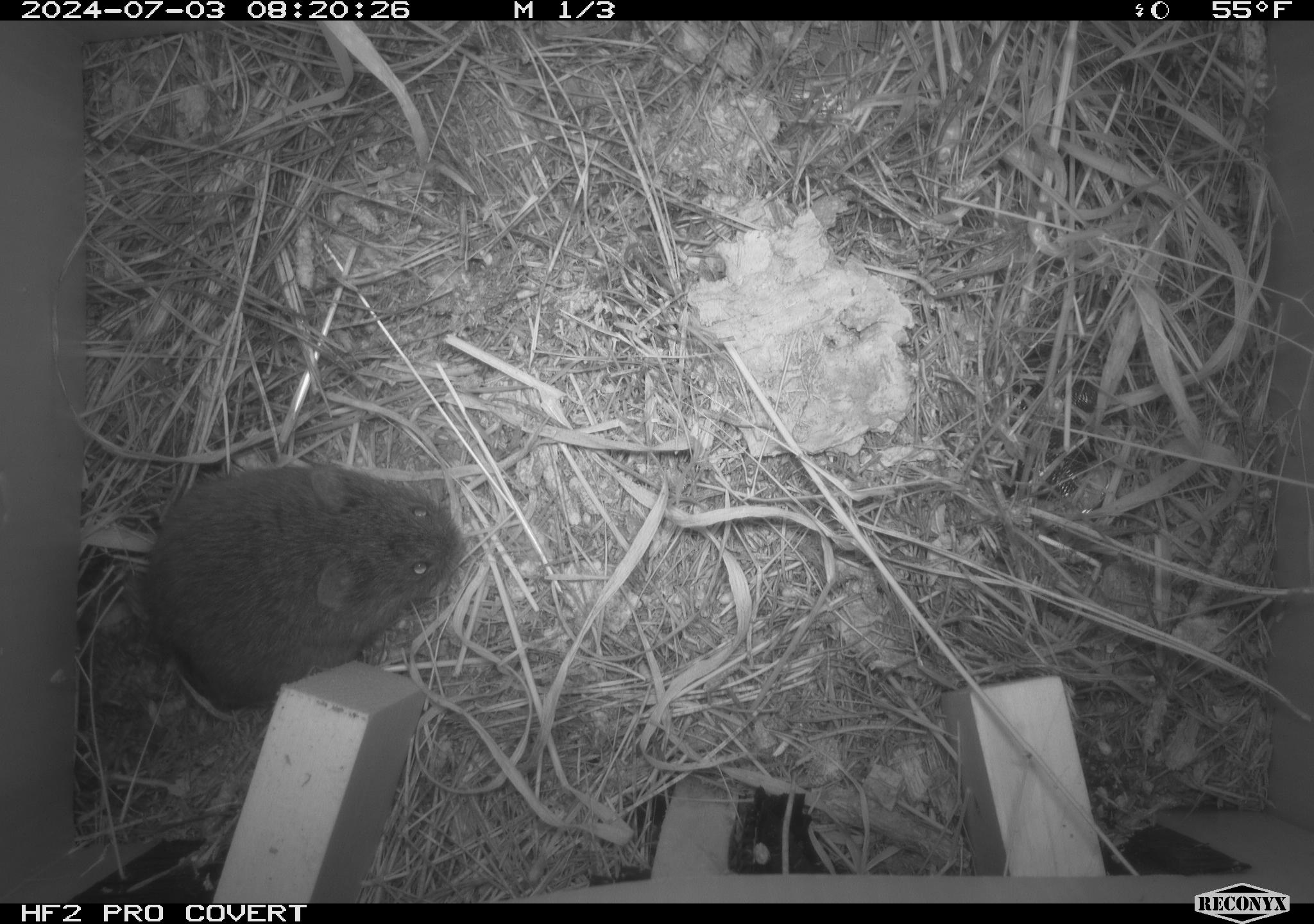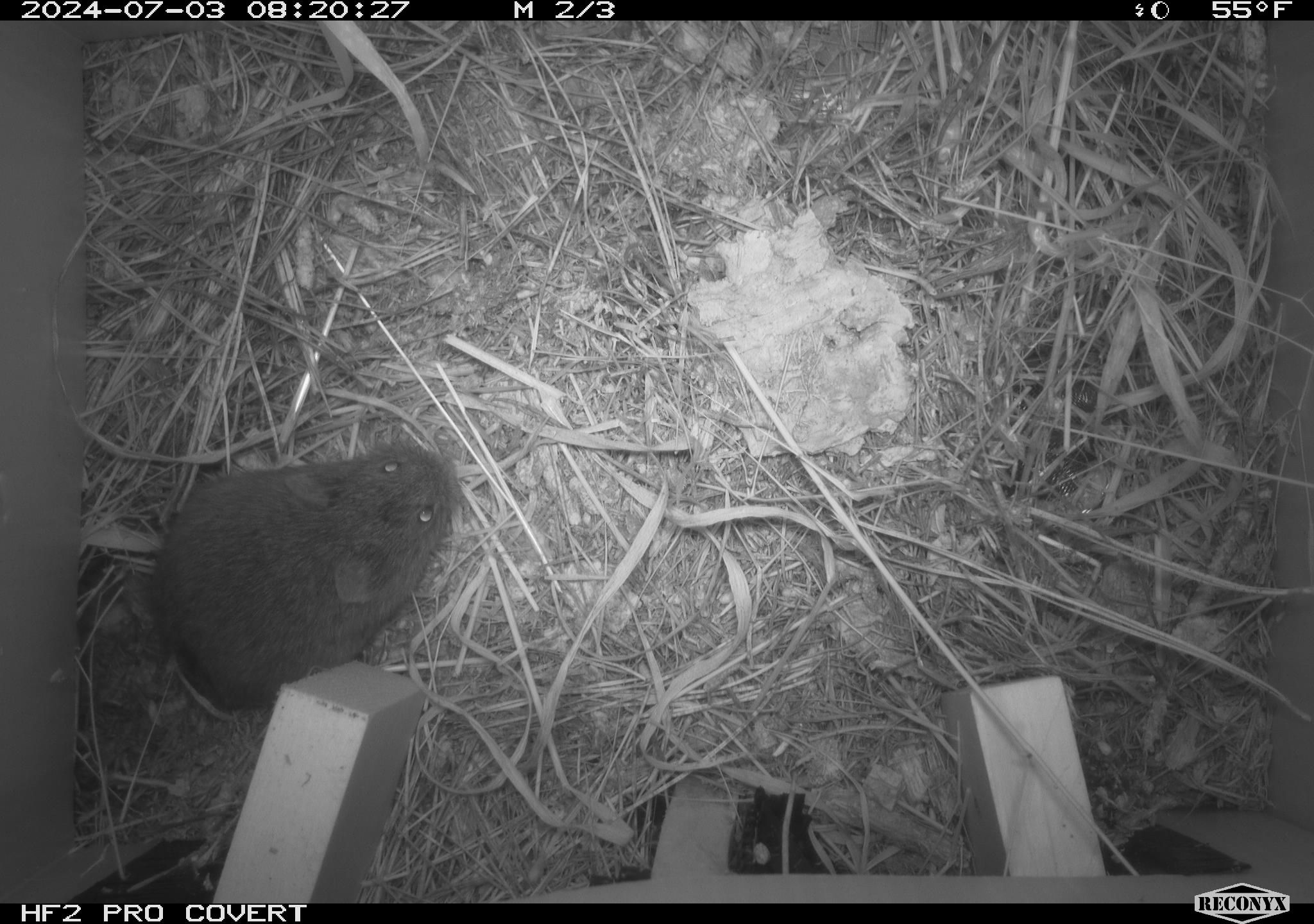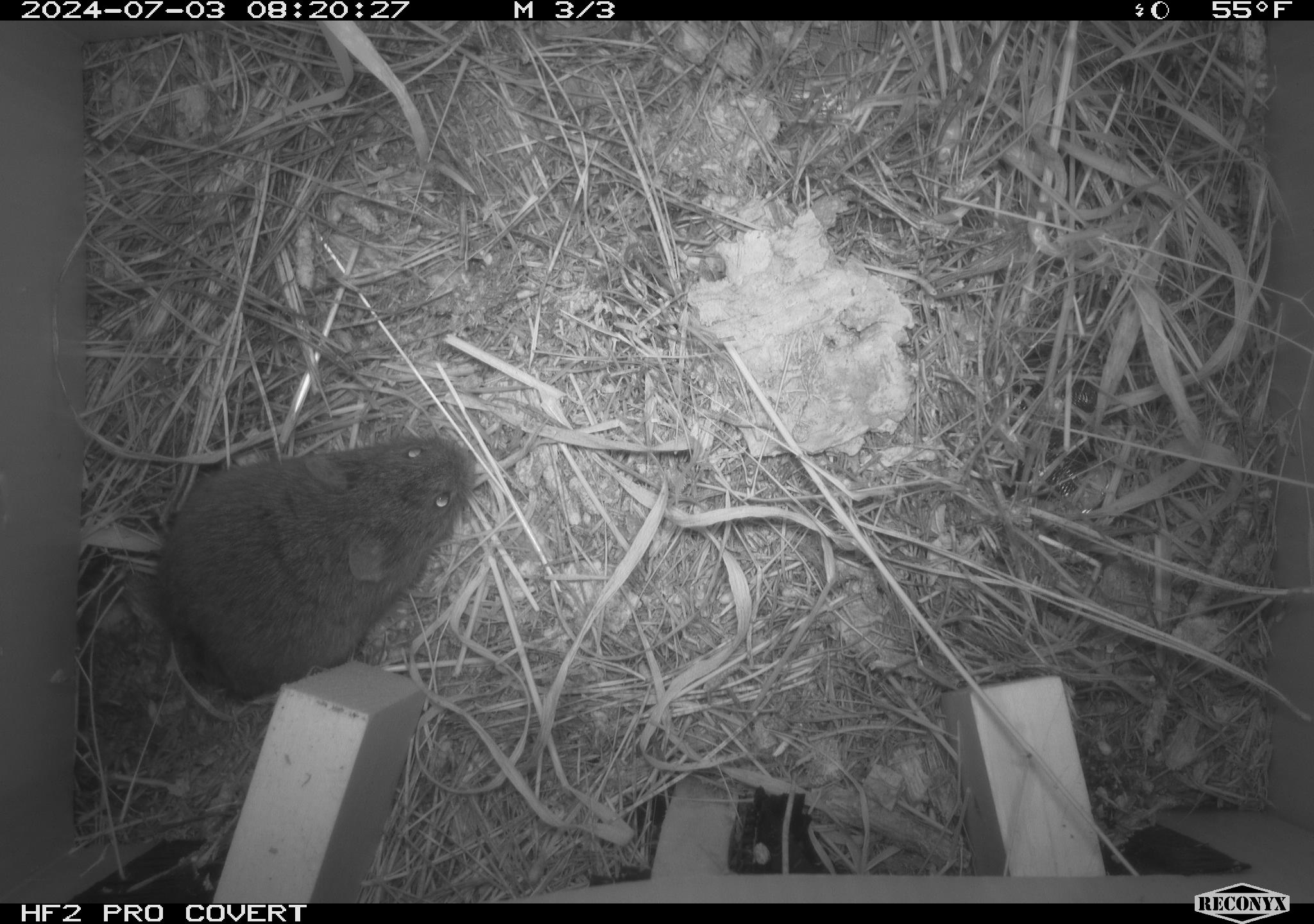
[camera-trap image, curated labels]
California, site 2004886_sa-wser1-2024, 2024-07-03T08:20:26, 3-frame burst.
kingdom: Animalia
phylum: Chordata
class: Mammalia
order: Rodentia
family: Cricetidae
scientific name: Arvicolinae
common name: voles, lemmings, and muskrats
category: arvicolinae subfamily